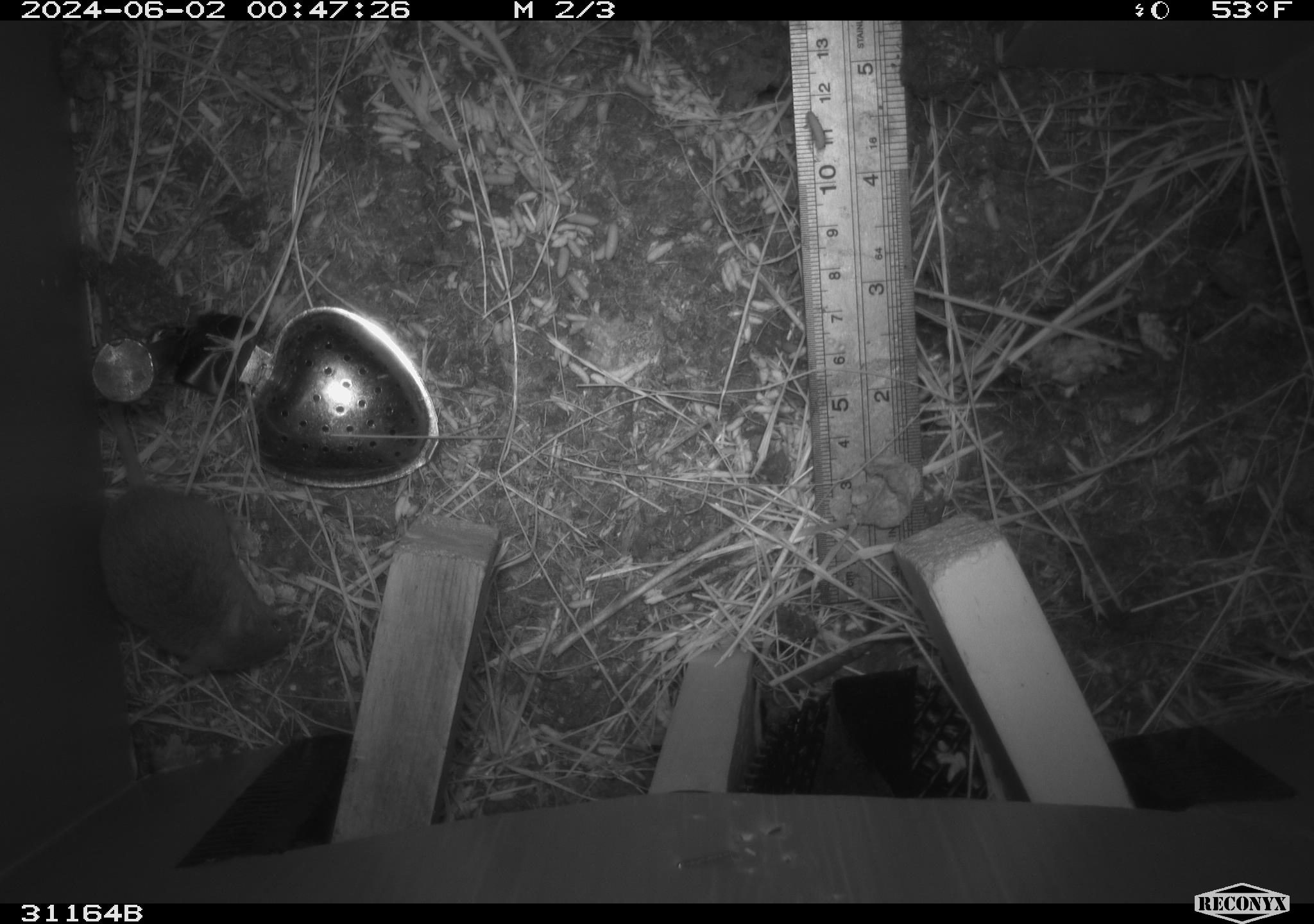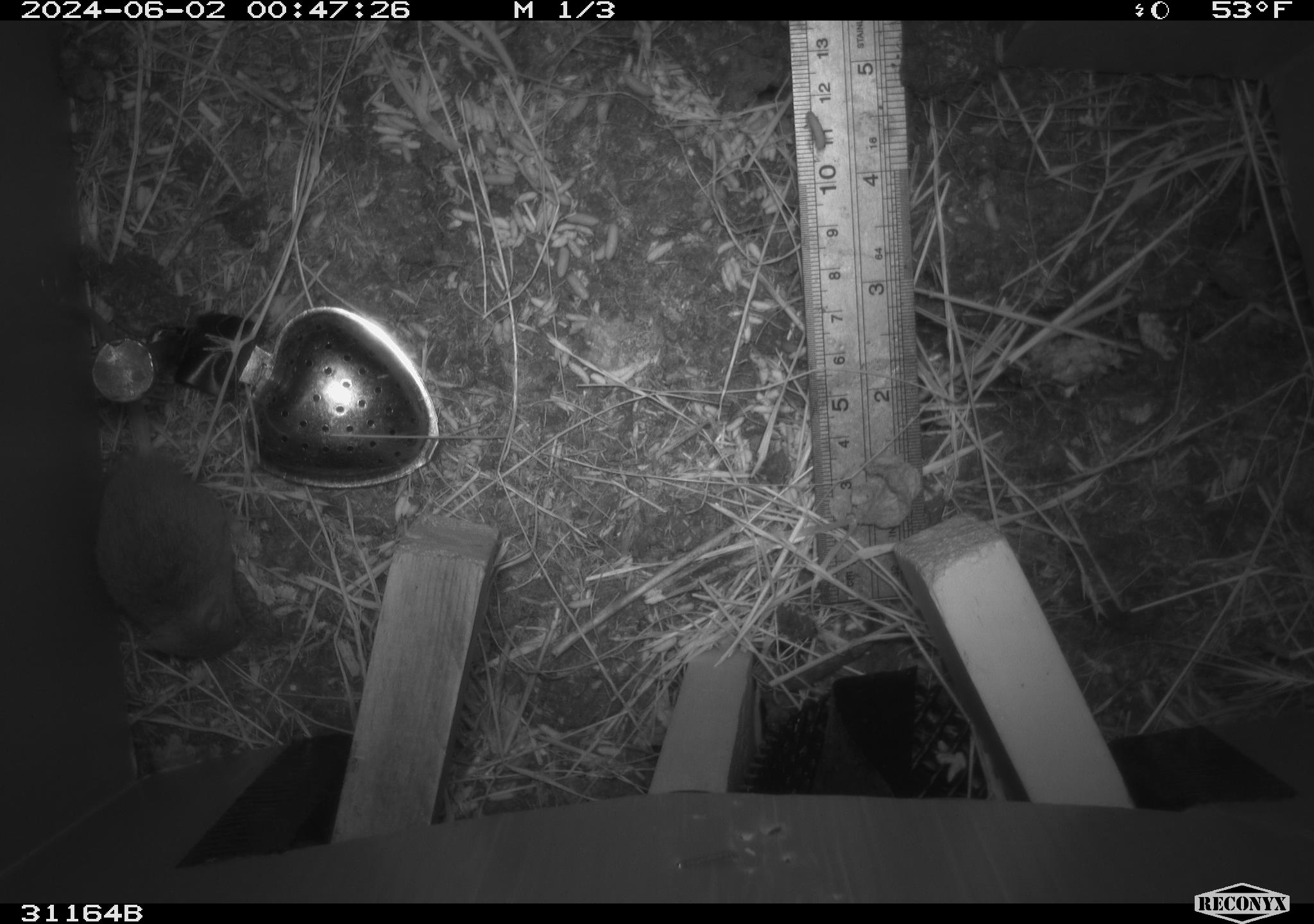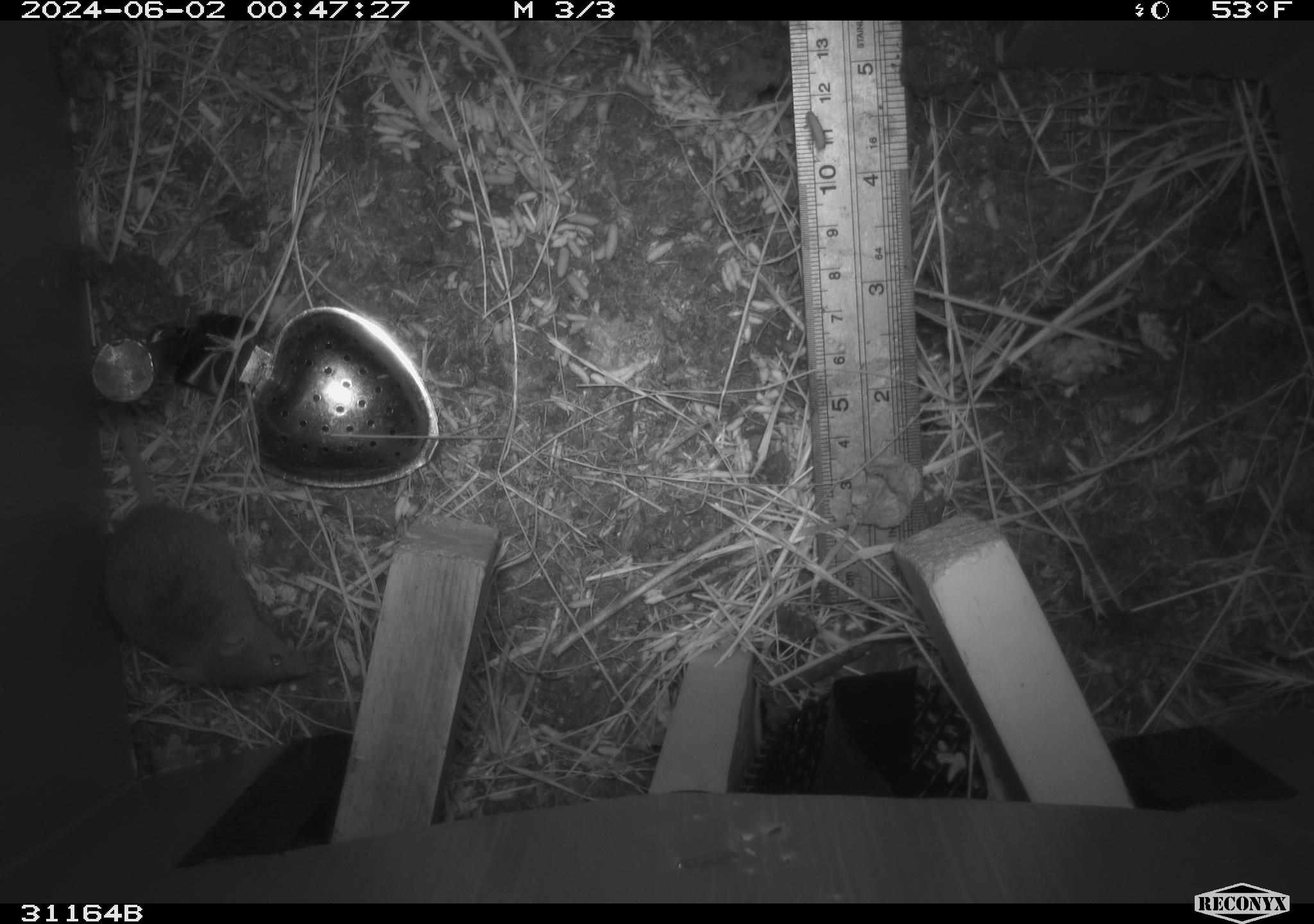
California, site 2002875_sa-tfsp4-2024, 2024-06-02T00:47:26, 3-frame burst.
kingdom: Animalia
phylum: Chordata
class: Mammalia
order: Rodentia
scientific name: Rodentia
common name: mouse species